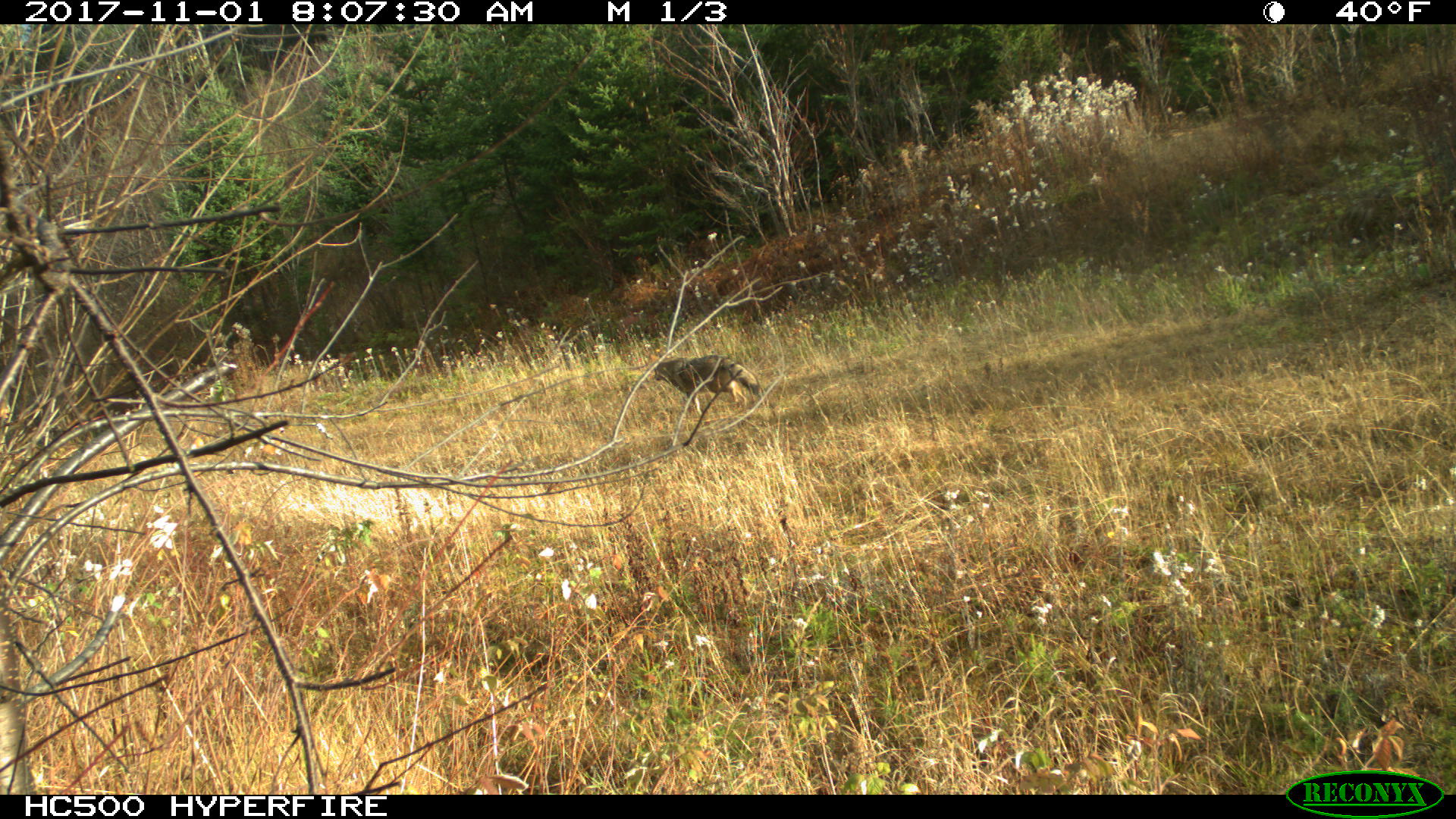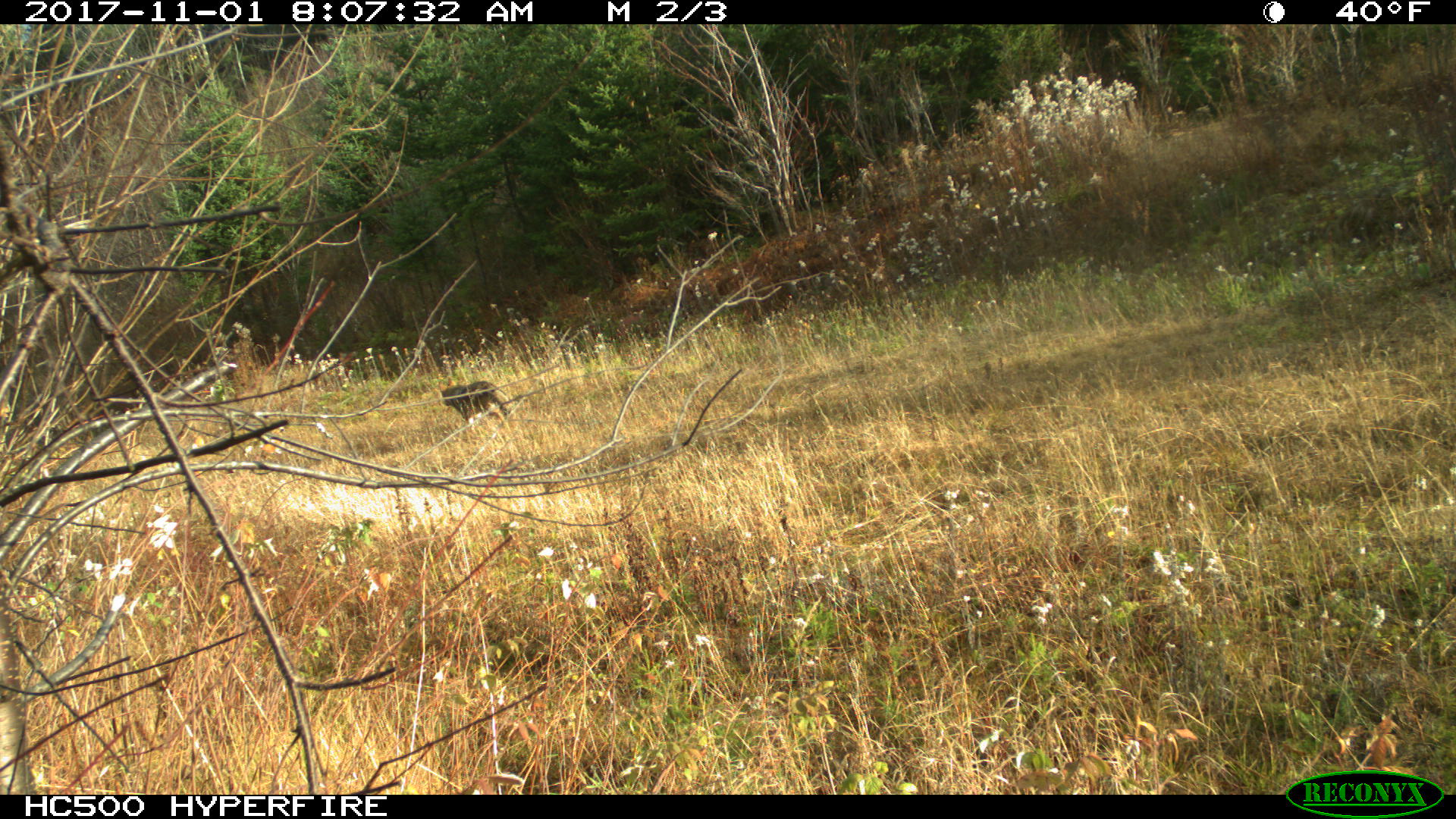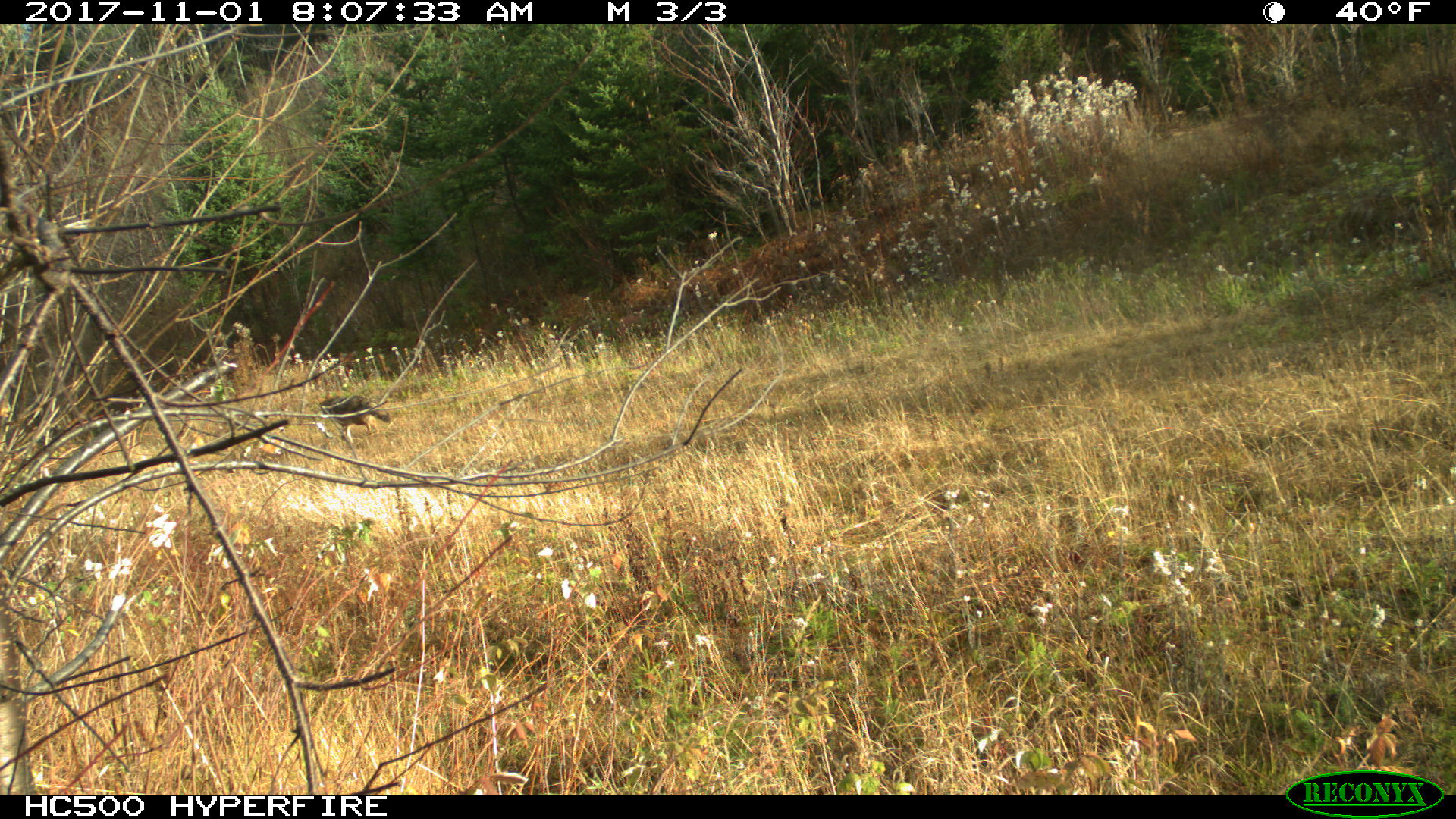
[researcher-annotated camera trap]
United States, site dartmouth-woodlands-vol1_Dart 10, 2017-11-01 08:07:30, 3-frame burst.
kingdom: Animalia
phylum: Chordata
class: Mammalia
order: Carnivora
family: Canidae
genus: Canis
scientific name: Canis latrans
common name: coyote